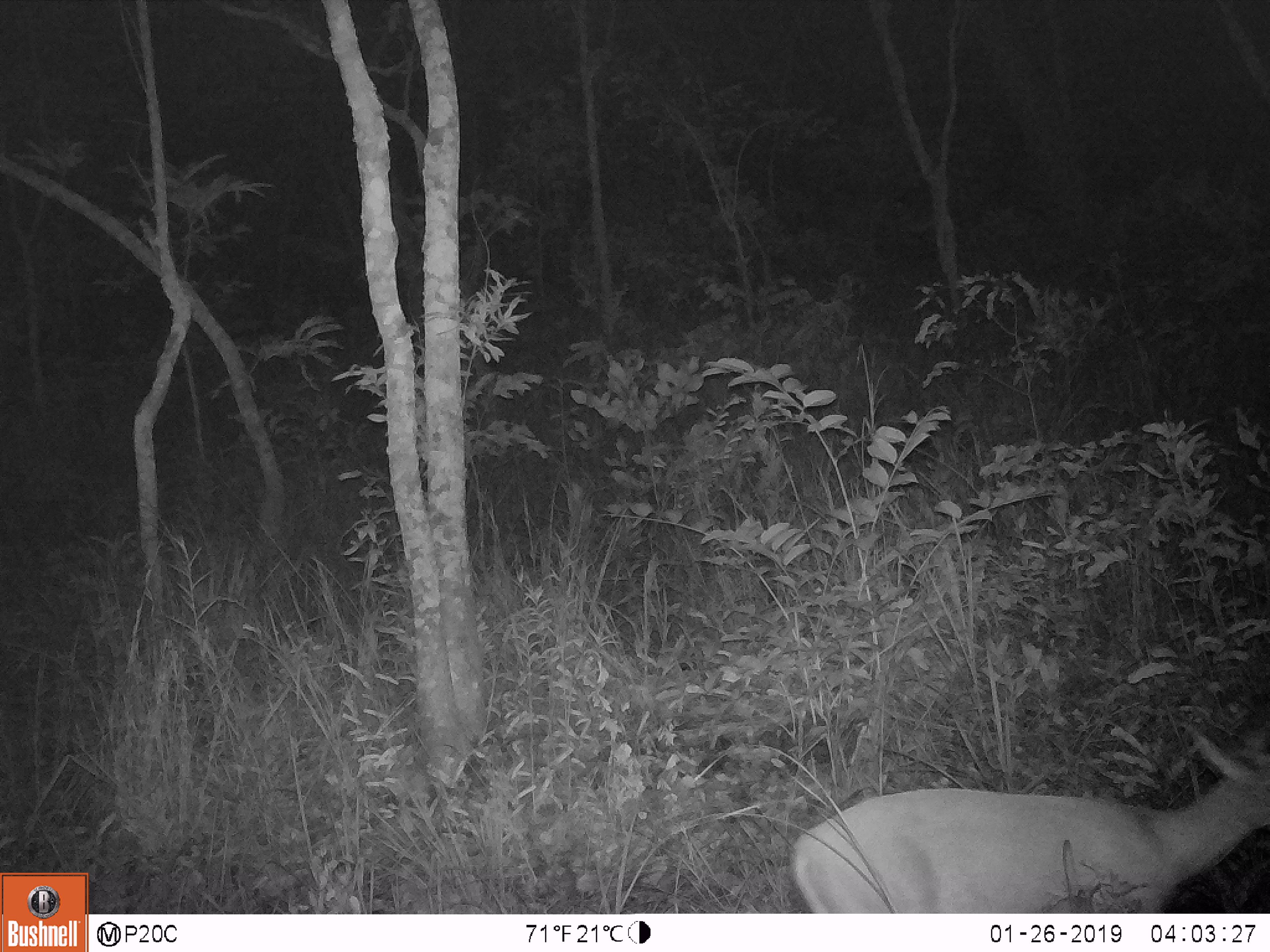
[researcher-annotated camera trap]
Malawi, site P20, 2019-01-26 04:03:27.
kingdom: Animalia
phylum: Chordata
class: Mammalia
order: Artiodactyla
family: Bovidae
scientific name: Antilopinae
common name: small antelope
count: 1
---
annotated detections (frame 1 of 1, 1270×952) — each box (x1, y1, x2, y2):
small antelope: (780, 720, 1266, 911)